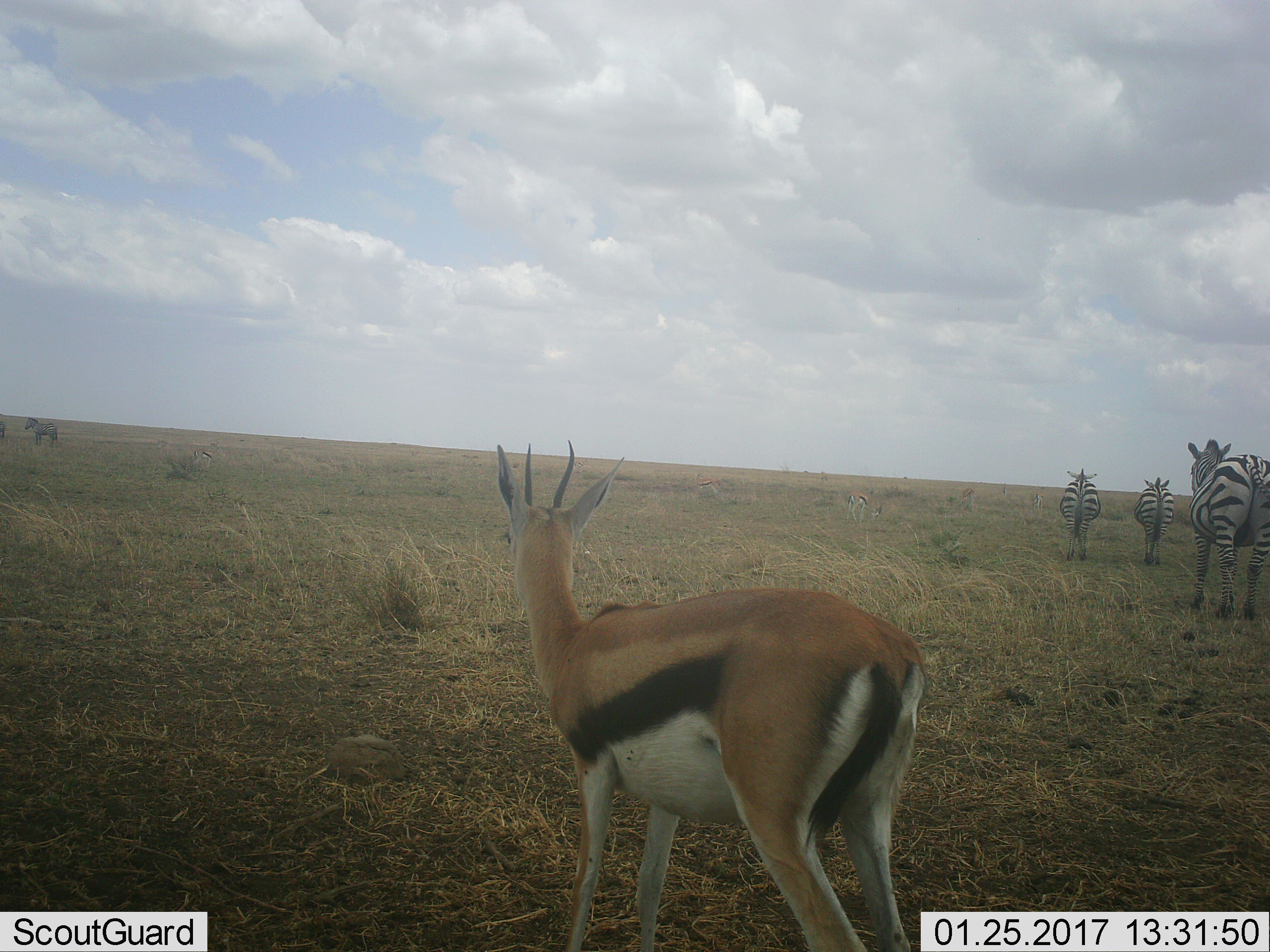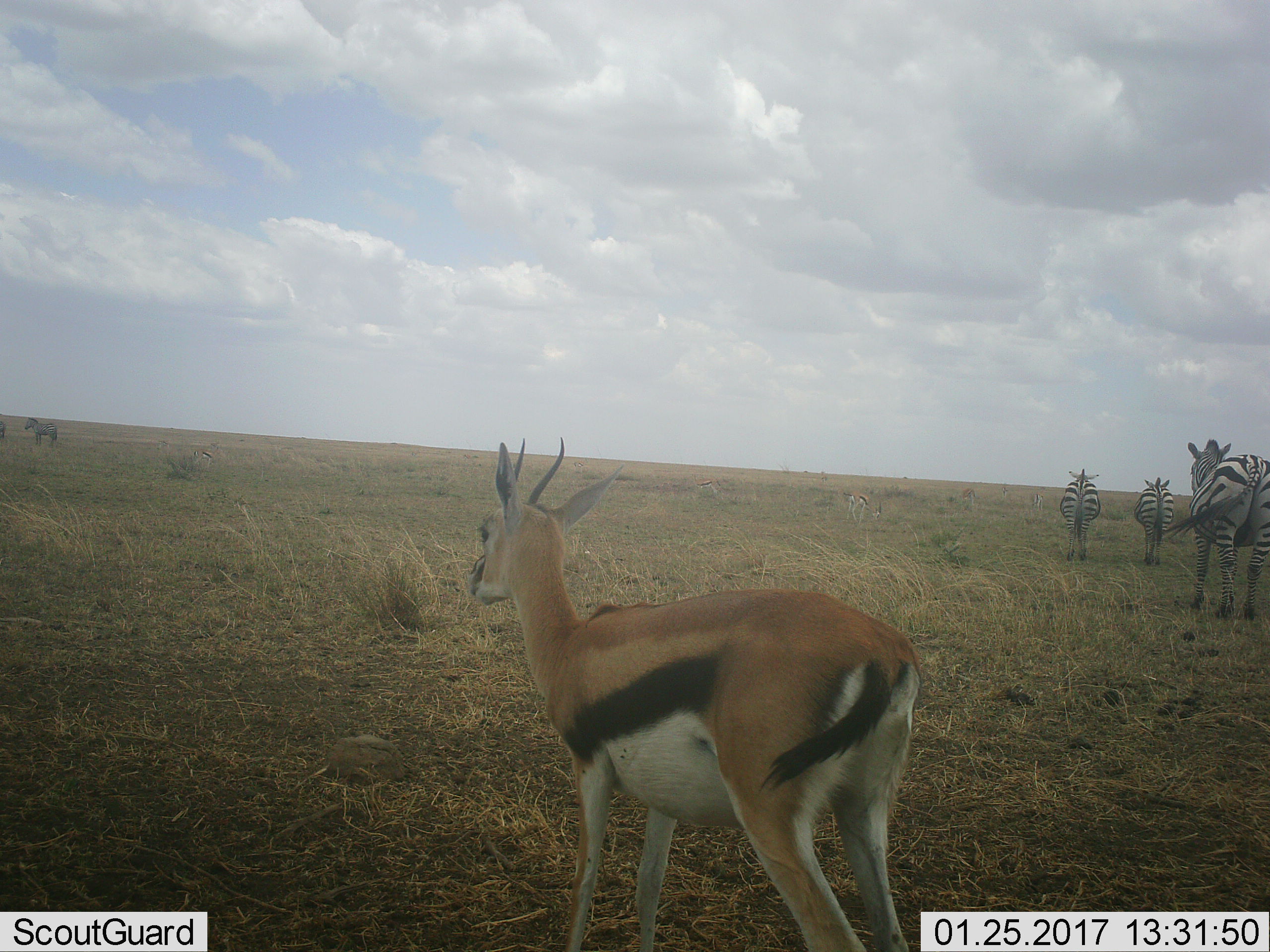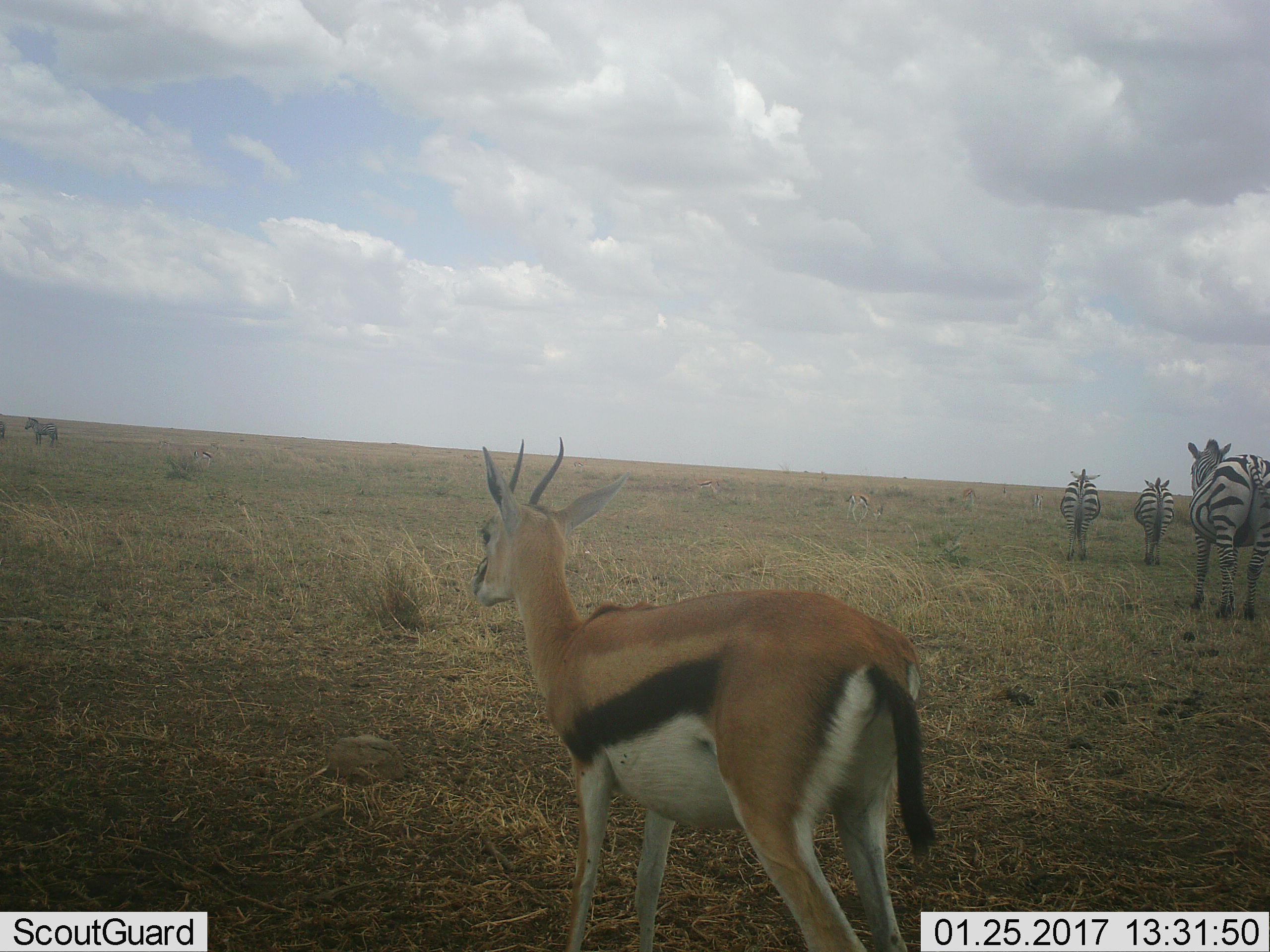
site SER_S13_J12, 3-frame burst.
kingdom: Animalia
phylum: Chordata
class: Mammalia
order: Artiodactyla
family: Bovidae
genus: Eudorcas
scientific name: Eudorcas thomsonii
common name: thomson's gazelle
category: gazellethomsons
Gazellethomsons (thomson's gazelle) (Eudorcas thomsonii), count 6. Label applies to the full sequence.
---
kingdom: Animalia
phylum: Chordata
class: Mammalia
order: Perissodactyla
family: Equidae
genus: Equus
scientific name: Equus quagga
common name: plains zebra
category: zebraplains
Zebraplains (plains zebra) (Equus quagga), count 5. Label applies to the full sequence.